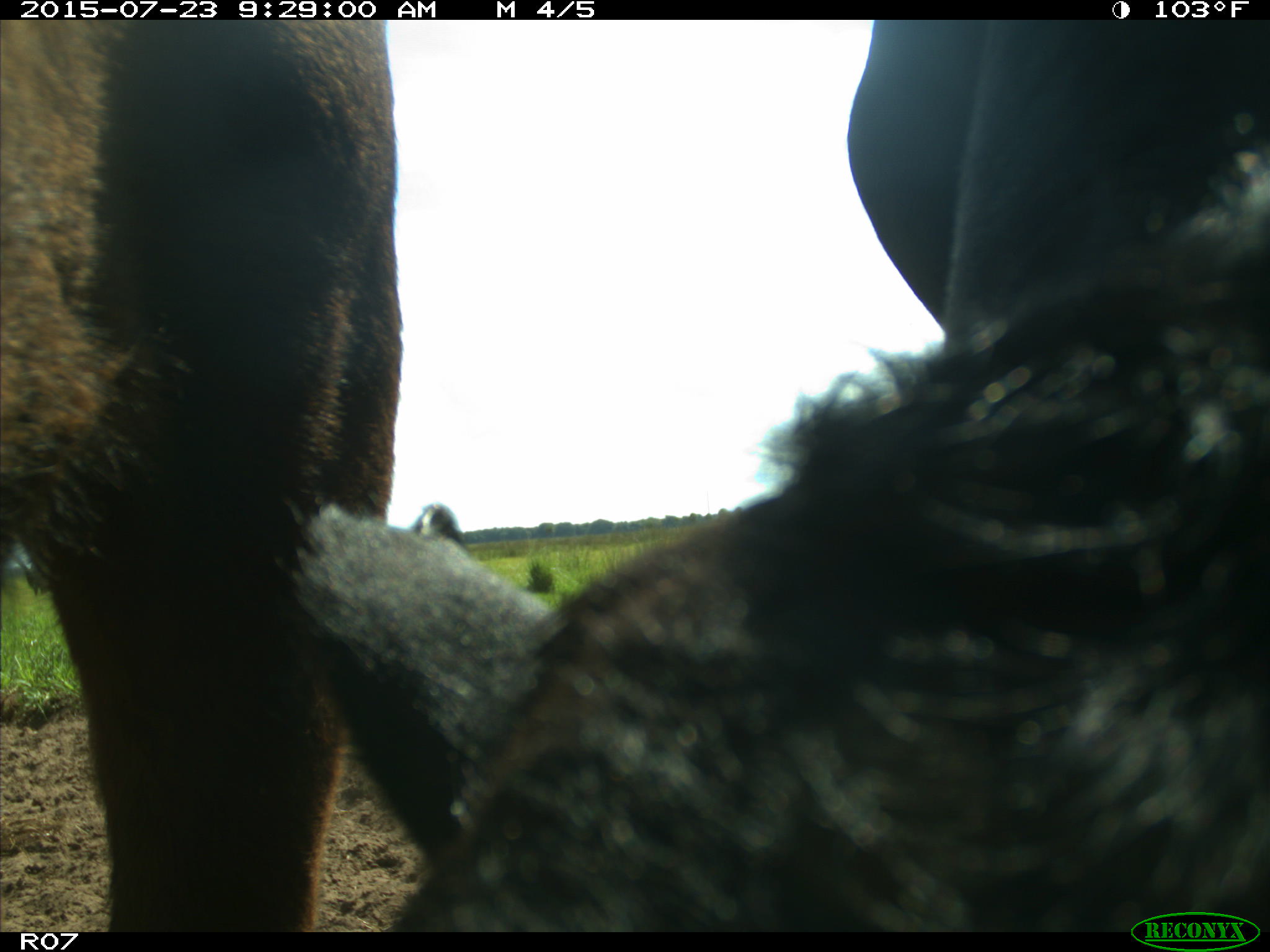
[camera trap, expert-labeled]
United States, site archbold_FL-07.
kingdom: Animalia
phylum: Chordata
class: Mammalia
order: Artiodactyla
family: Bovidae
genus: Bos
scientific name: Bos taurus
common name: domestic cow